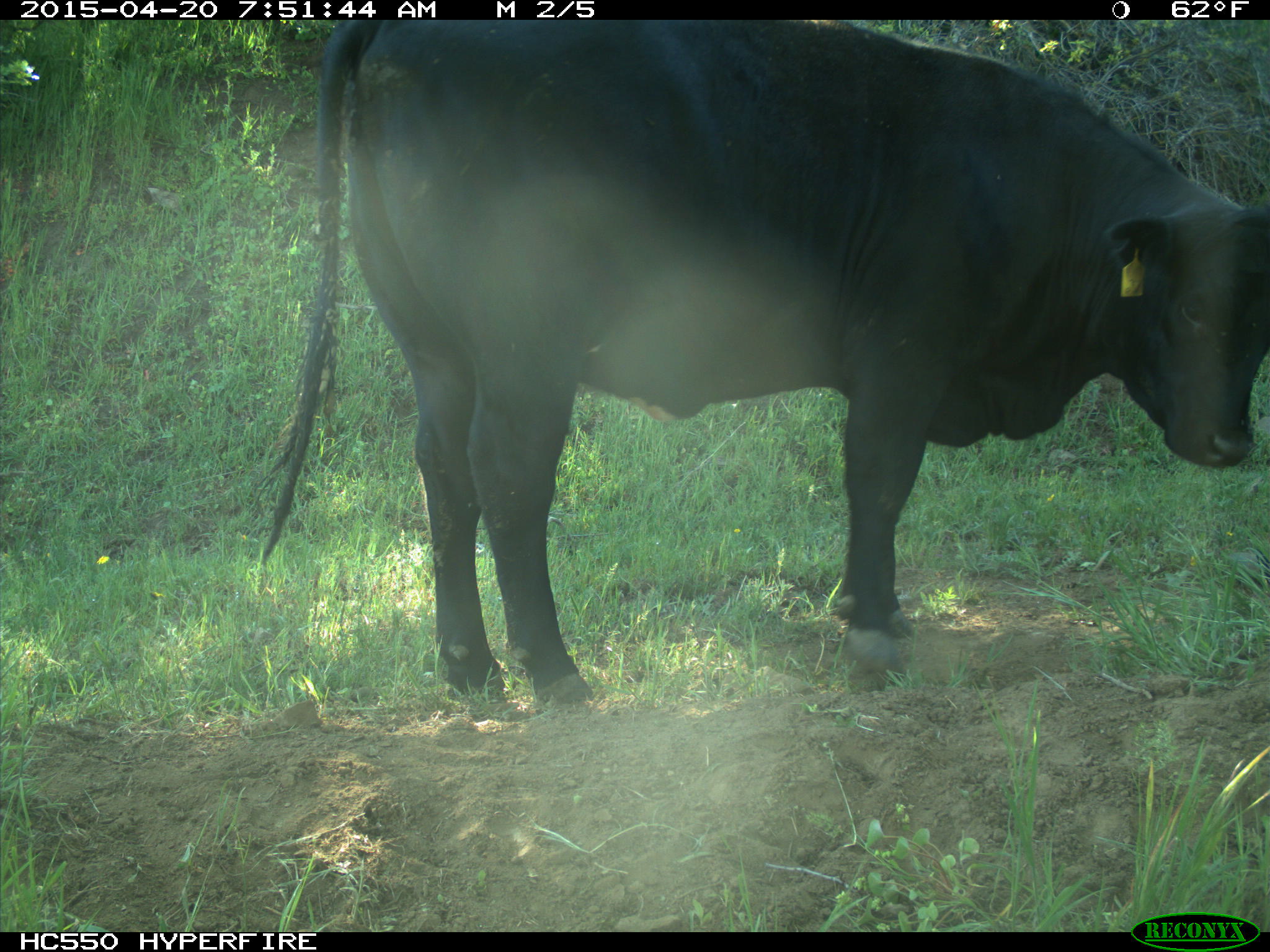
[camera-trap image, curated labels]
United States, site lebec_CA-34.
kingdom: Animalia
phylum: Chordata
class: Mammalia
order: Artiodactyla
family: Bovidae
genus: Bos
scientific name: Bos taurus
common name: domestic cow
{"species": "Bos taurus (domestic cow)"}